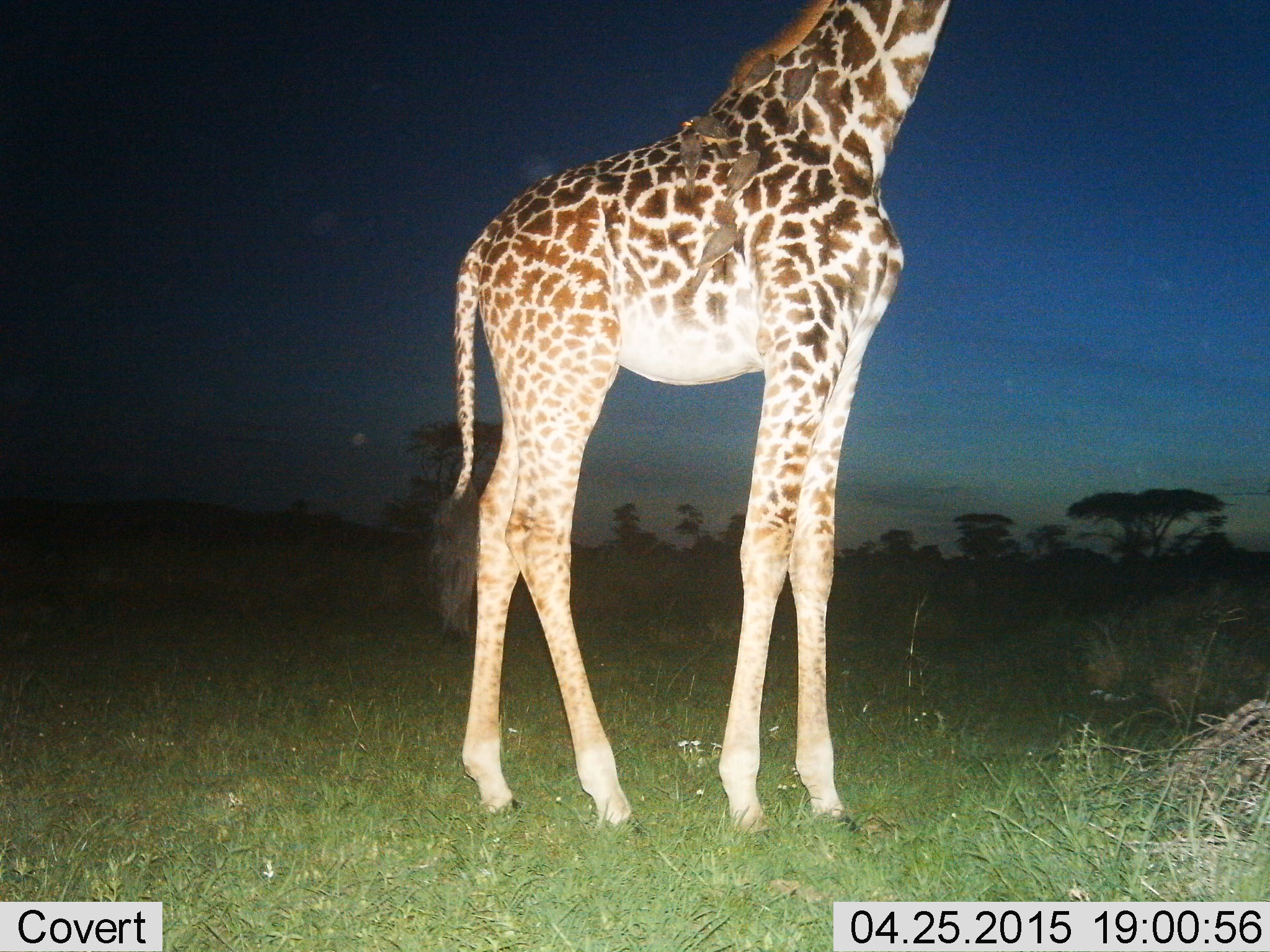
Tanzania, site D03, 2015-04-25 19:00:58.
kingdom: Animalia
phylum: Chordata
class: Mammalia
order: Artiodactyla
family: Giraffidae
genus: Giraffa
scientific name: Giraffa camelopardalis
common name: giraffe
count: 1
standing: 91%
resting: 0%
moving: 9%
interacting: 0%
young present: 0%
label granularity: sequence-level